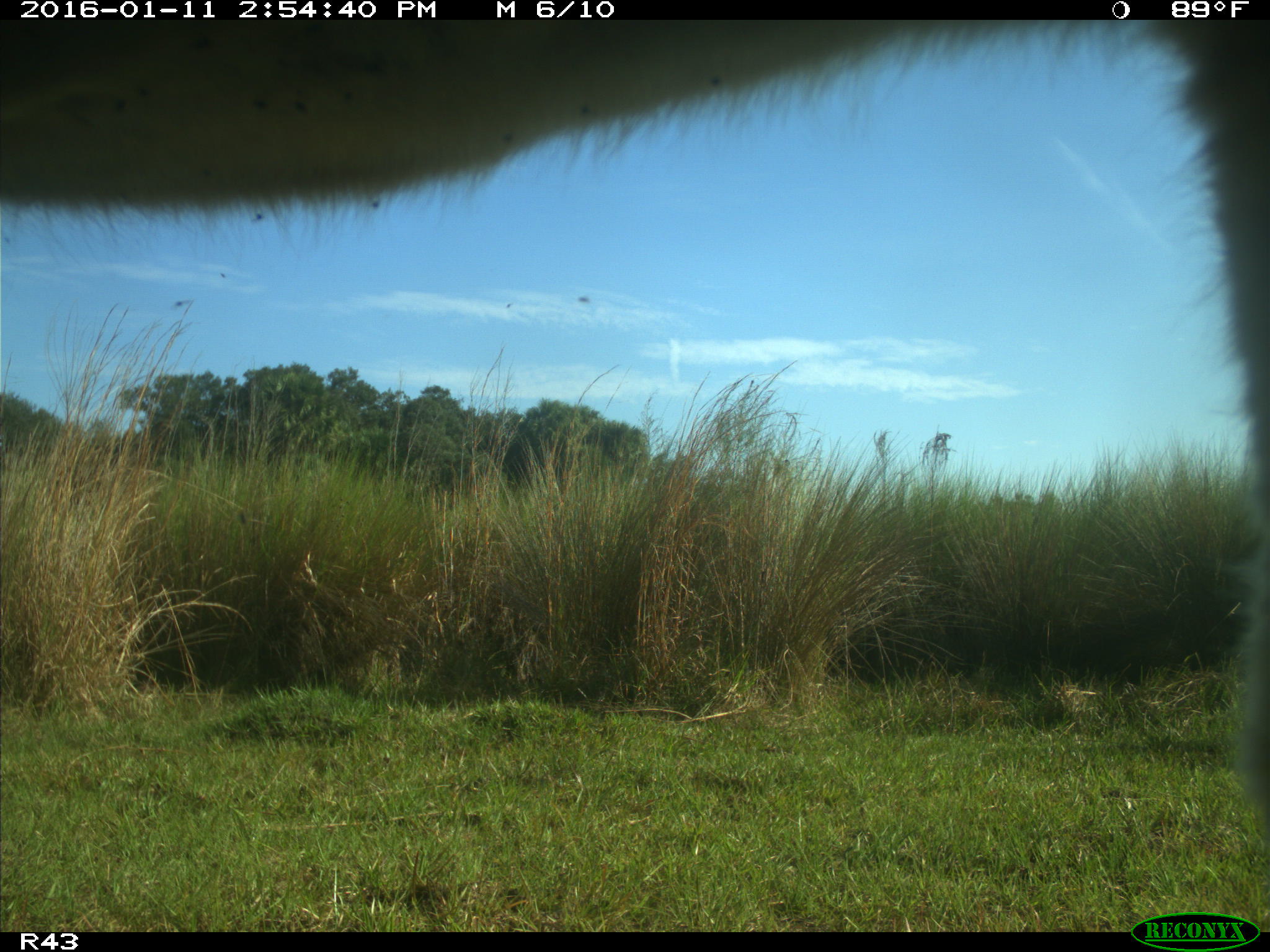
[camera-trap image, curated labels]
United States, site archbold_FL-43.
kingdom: Animalia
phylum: Chordata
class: Mammalia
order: Artiodactyla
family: Bovidae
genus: Bos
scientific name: Bos taurus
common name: domestic cow